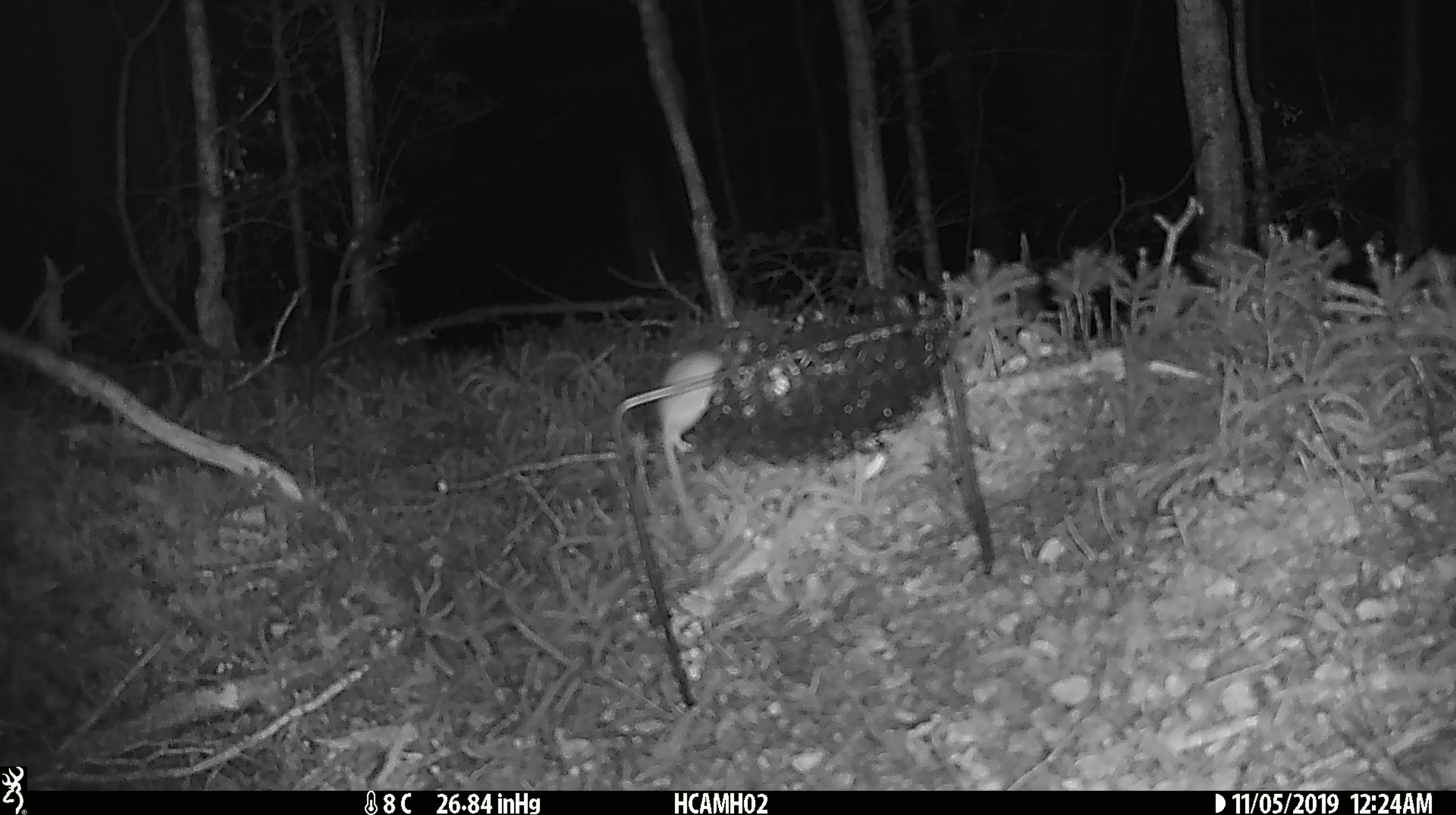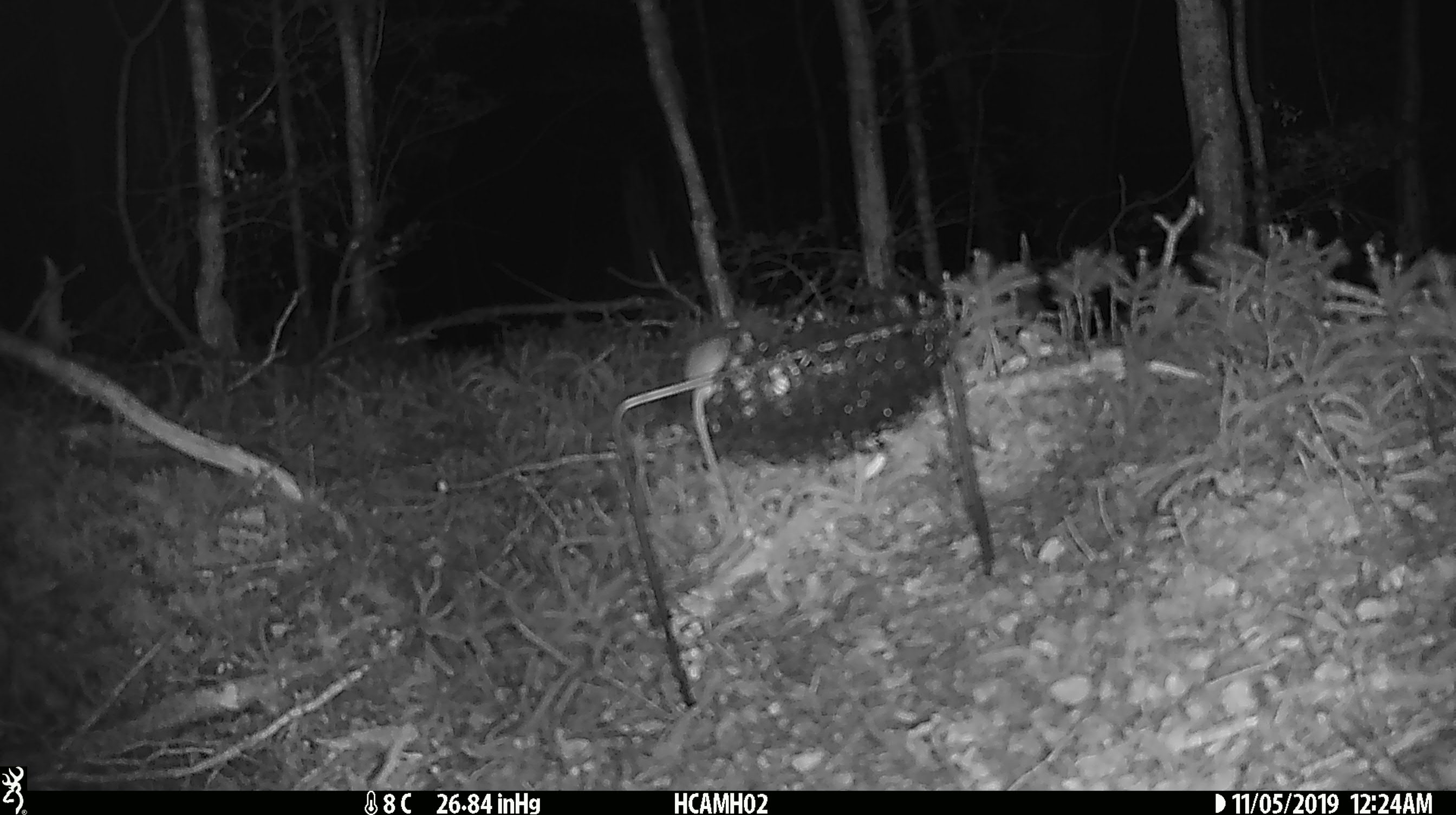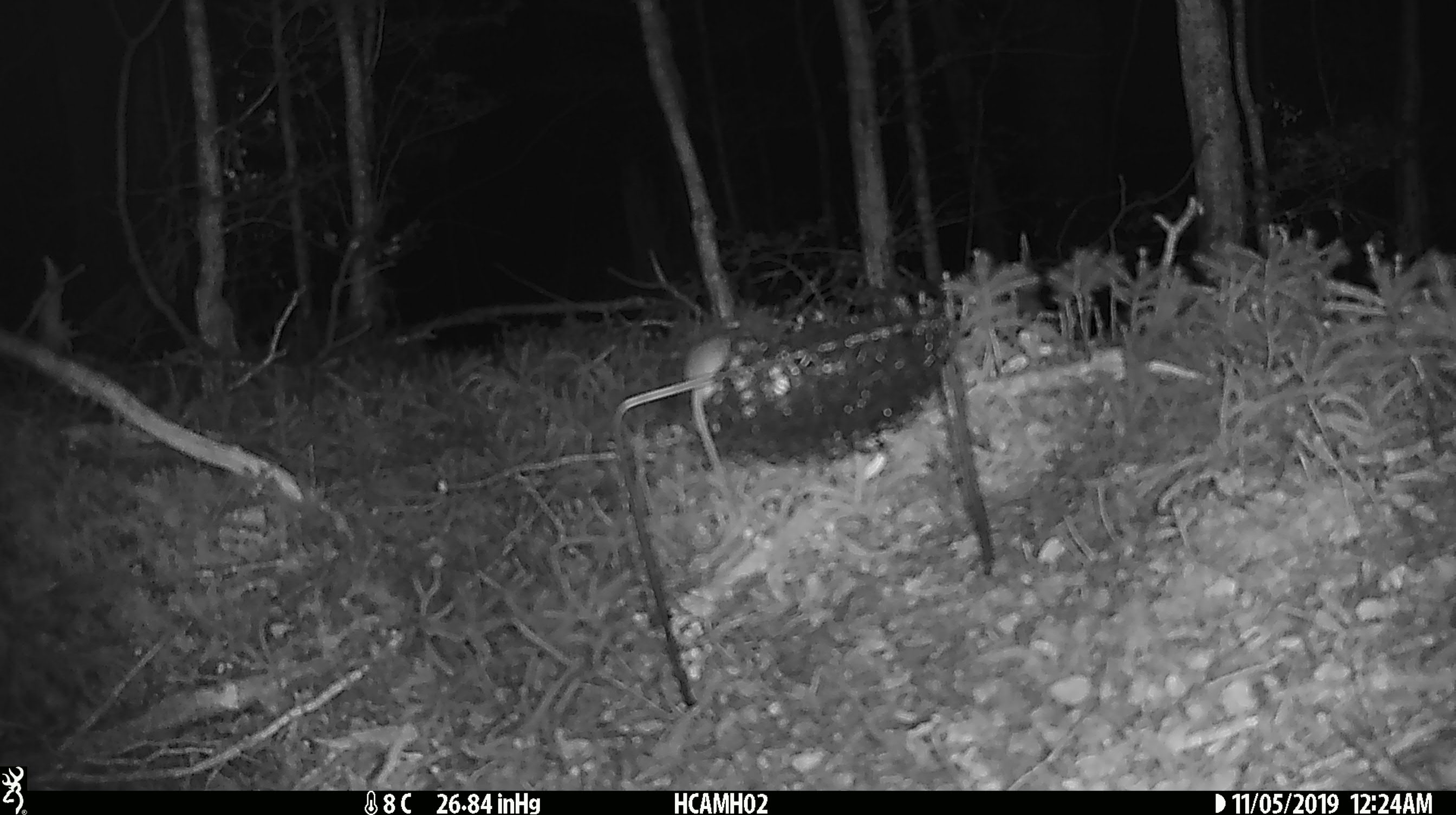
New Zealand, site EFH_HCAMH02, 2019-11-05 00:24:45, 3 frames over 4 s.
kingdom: Animalia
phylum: Chordata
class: Mammalia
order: Rodentia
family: Muridae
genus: Mus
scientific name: Mus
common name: mouse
Mouse (Mus).